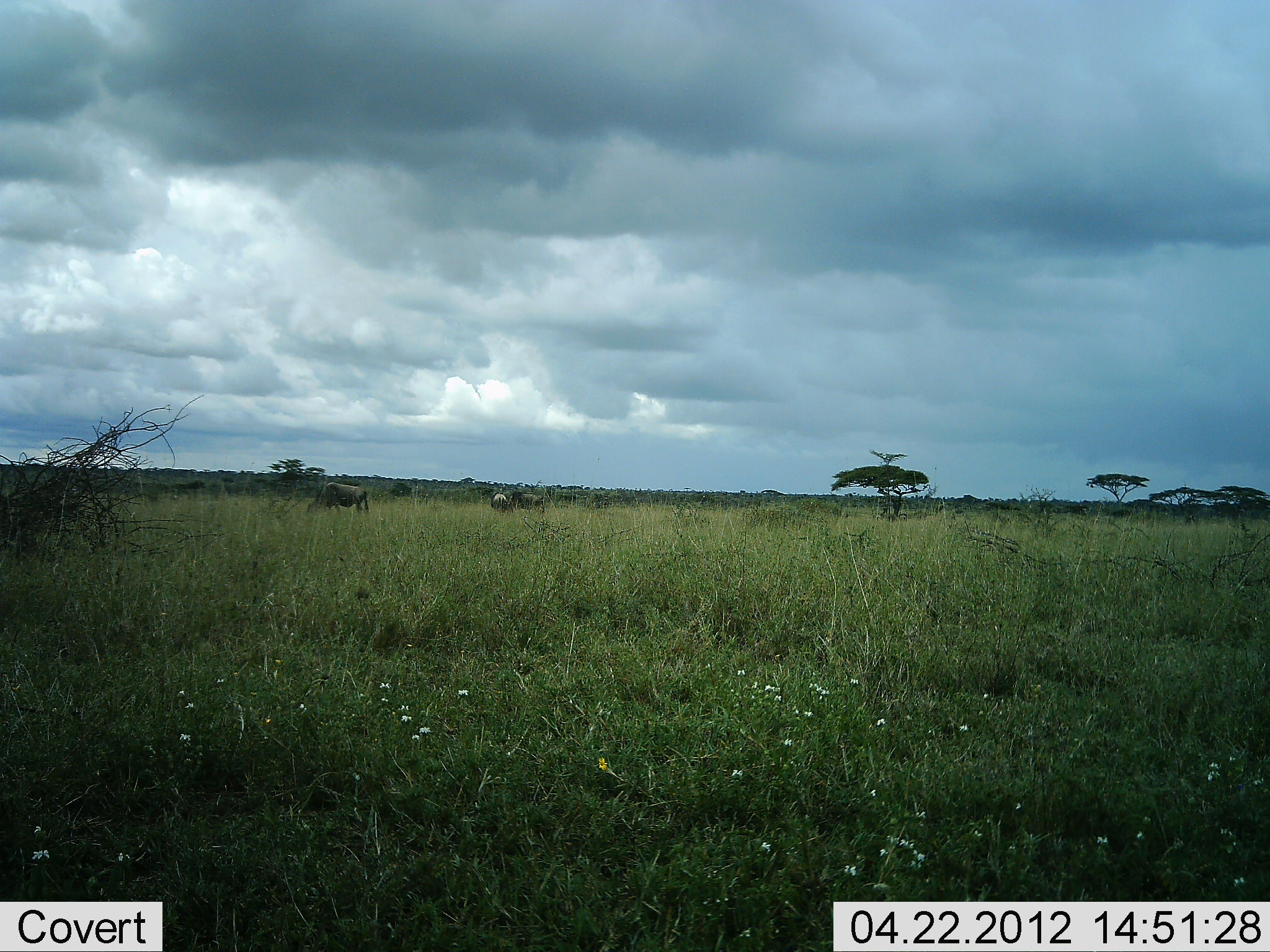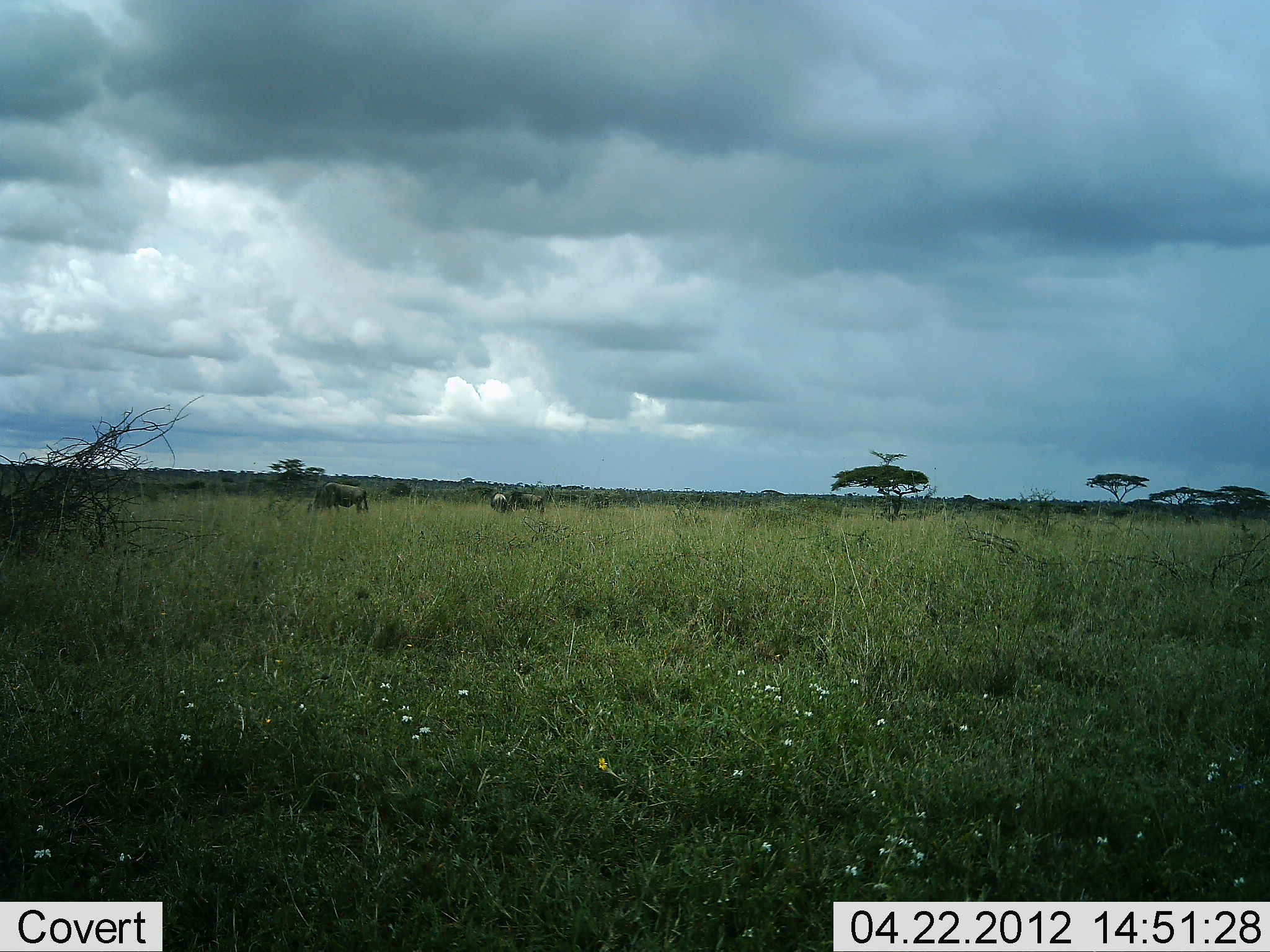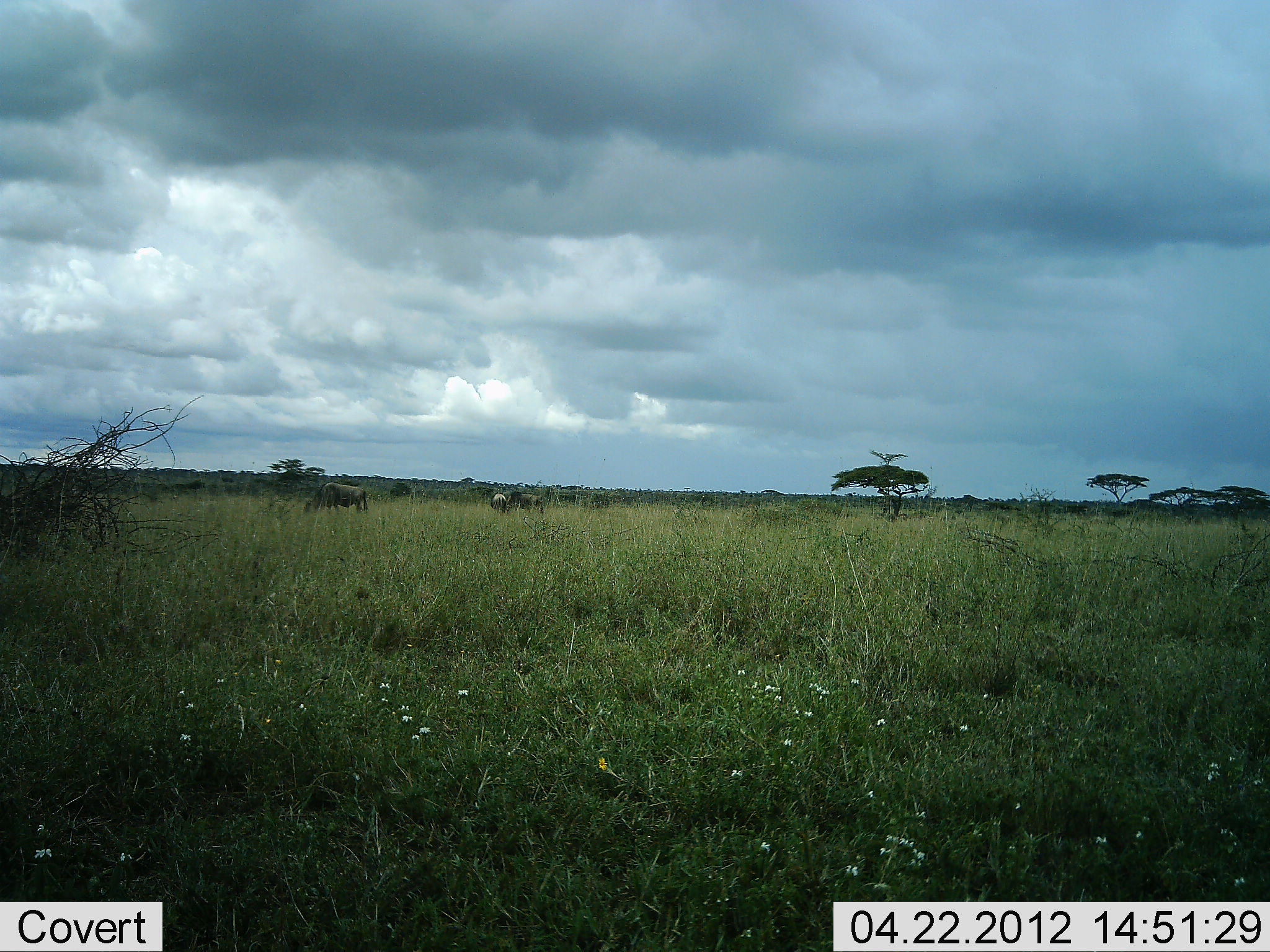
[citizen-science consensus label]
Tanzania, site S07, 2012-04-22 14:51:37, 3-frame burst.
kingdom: Animalia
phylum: Chordata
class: Mammalia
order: Artiodactyla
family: Bovidae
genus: Connochaetes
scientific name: Connochaetes taurinus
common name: blue wildebeest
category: wildebeest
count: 3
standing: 53%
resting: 0%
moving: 0%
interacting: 0%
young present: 0%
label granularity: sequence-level